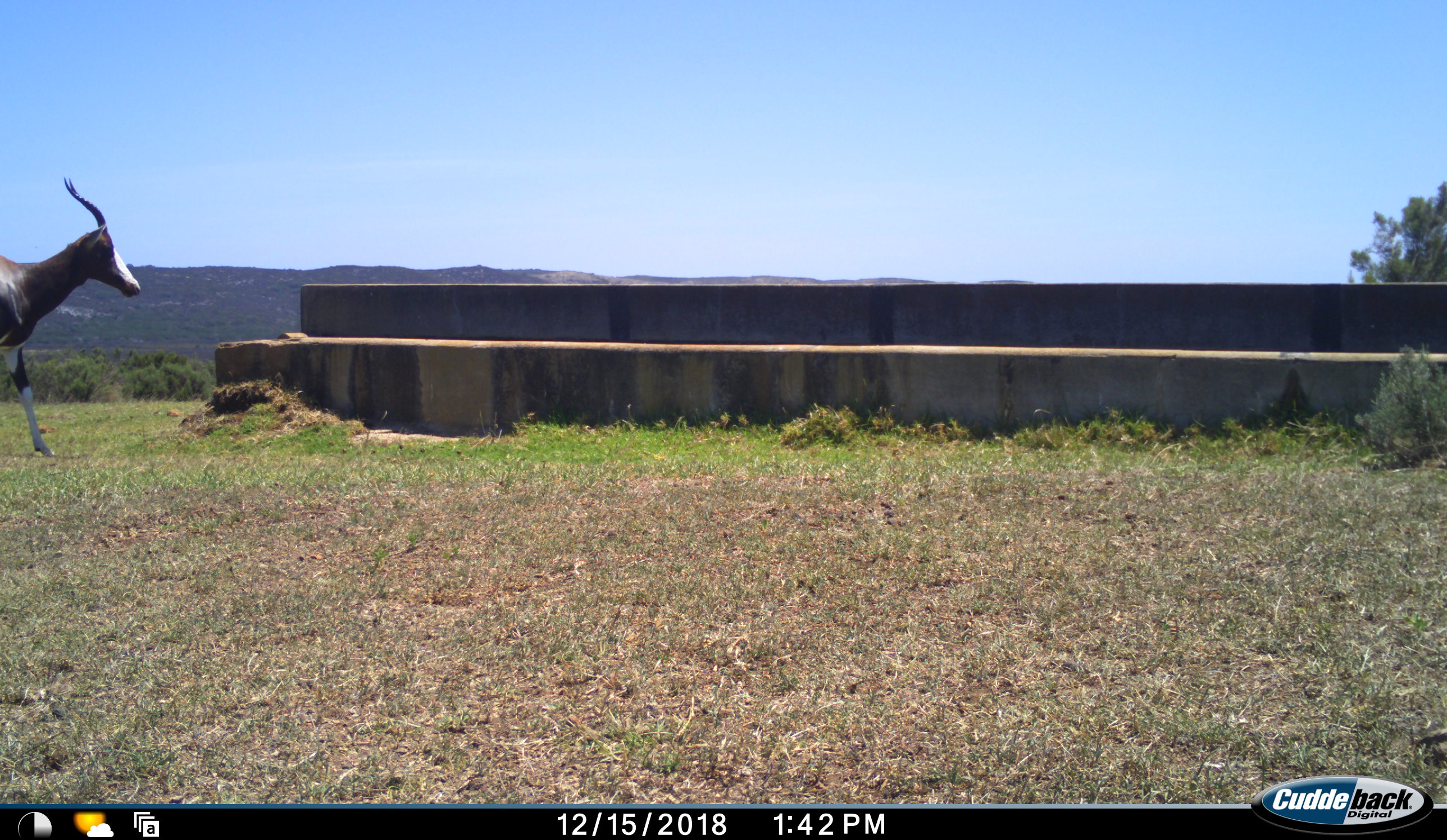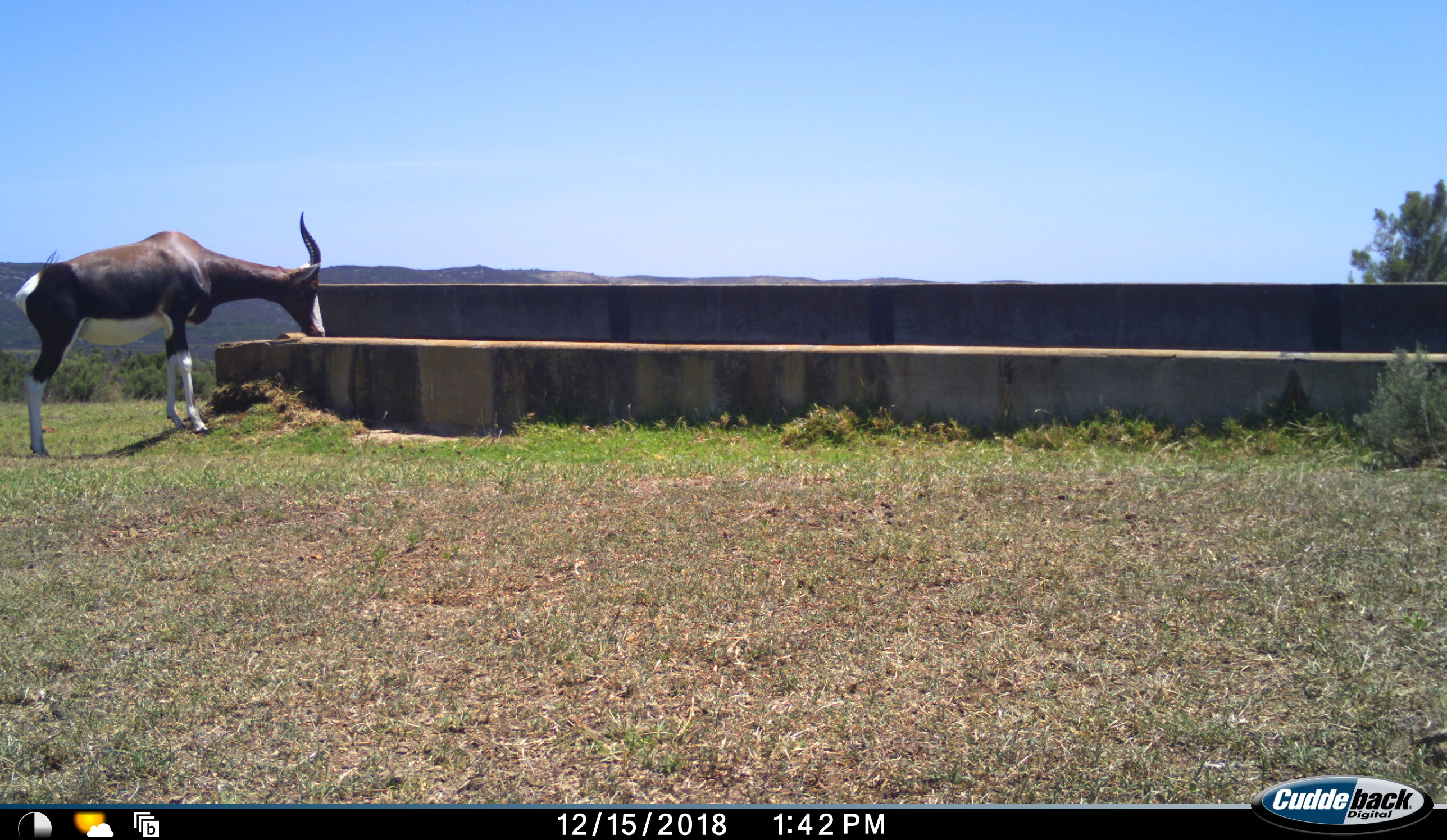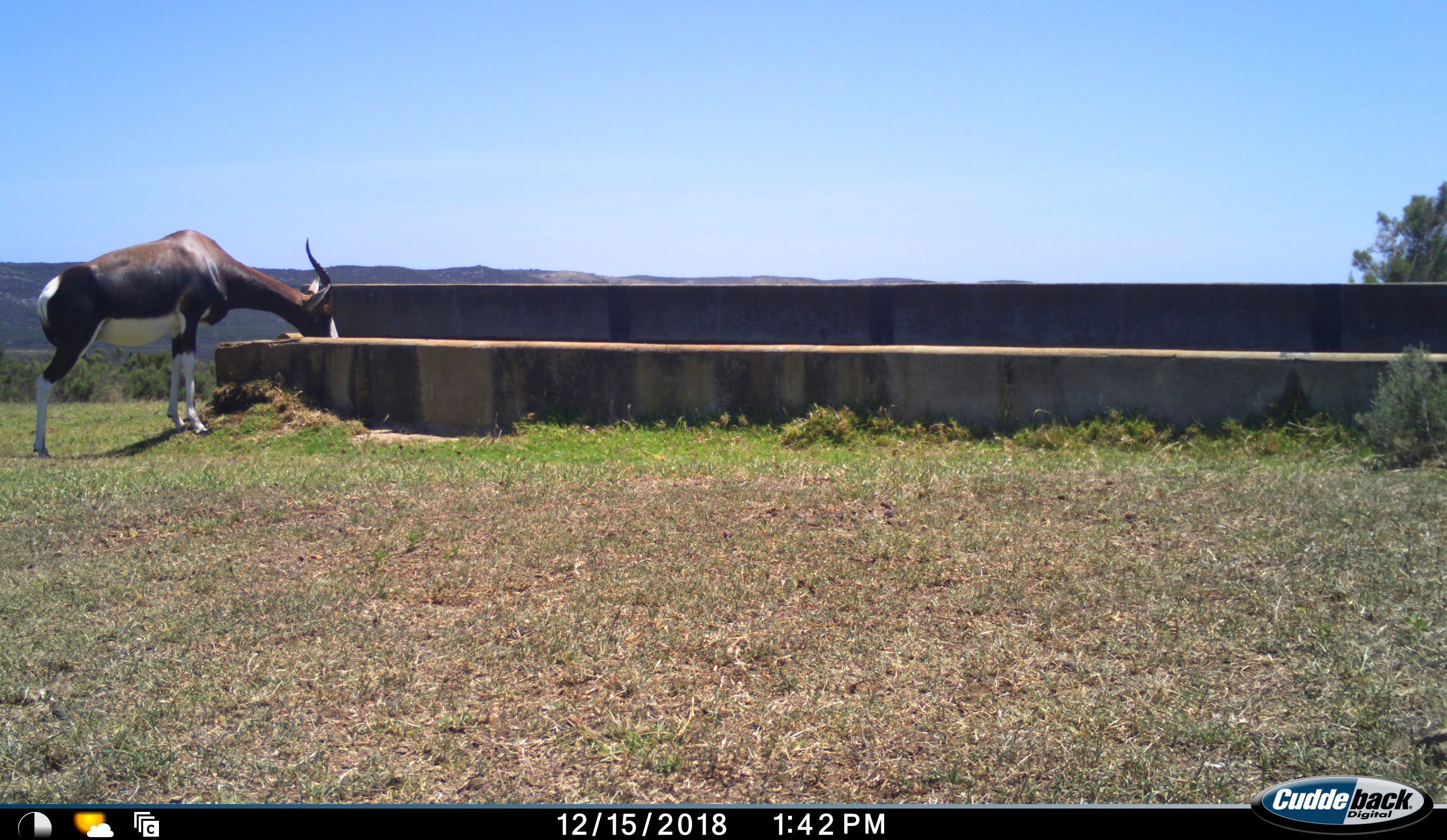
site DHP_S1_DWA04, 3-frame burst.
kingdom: Animalia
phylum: Chordata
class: Mammalia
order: Artiodactyla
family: Bovidae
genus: Damaliscus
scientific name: Damaliscus pygargus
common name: bontebok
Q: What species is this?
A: Bontebok (Damaliscus pygargus).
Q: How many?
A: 1.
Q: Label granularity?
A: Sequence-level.